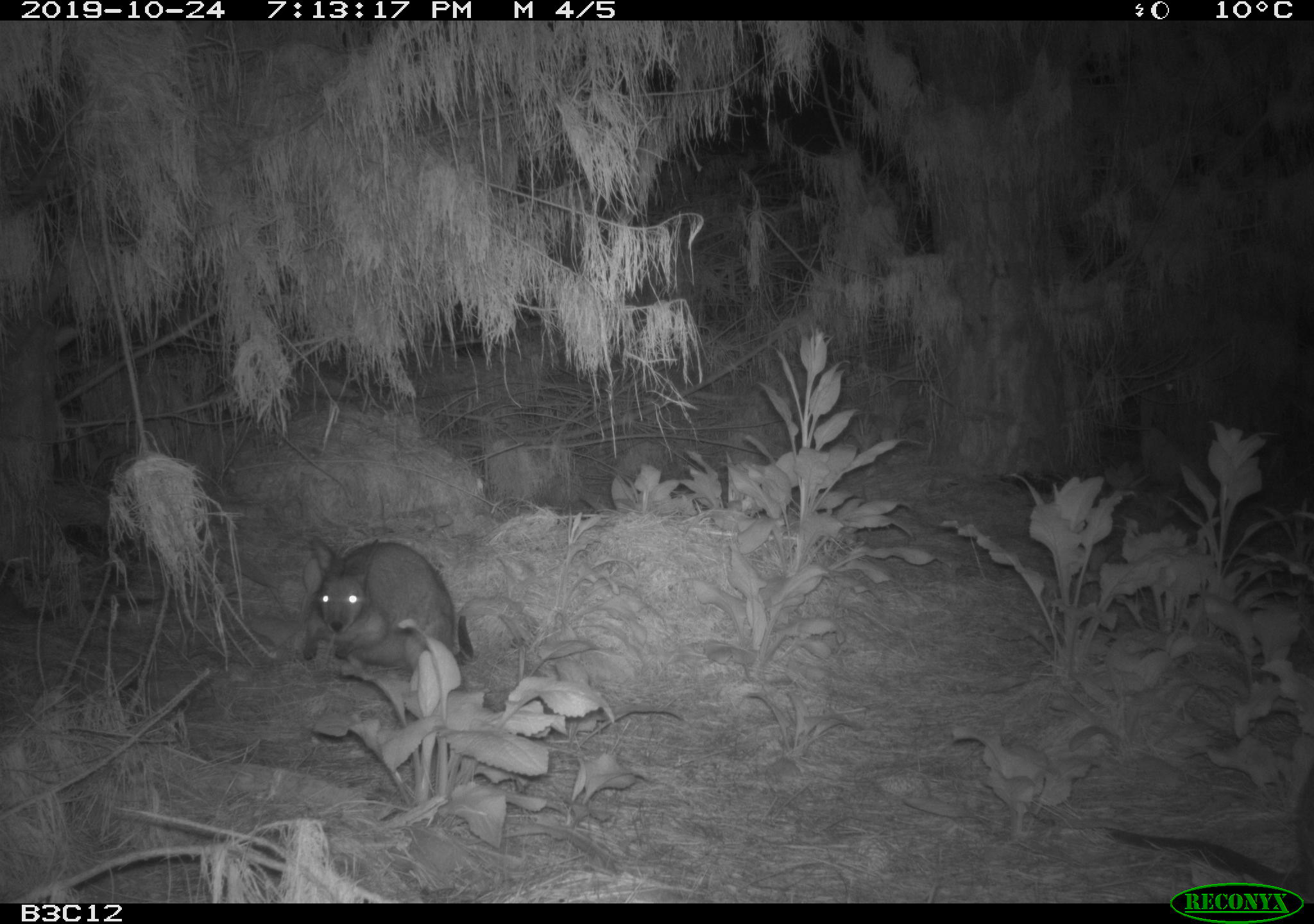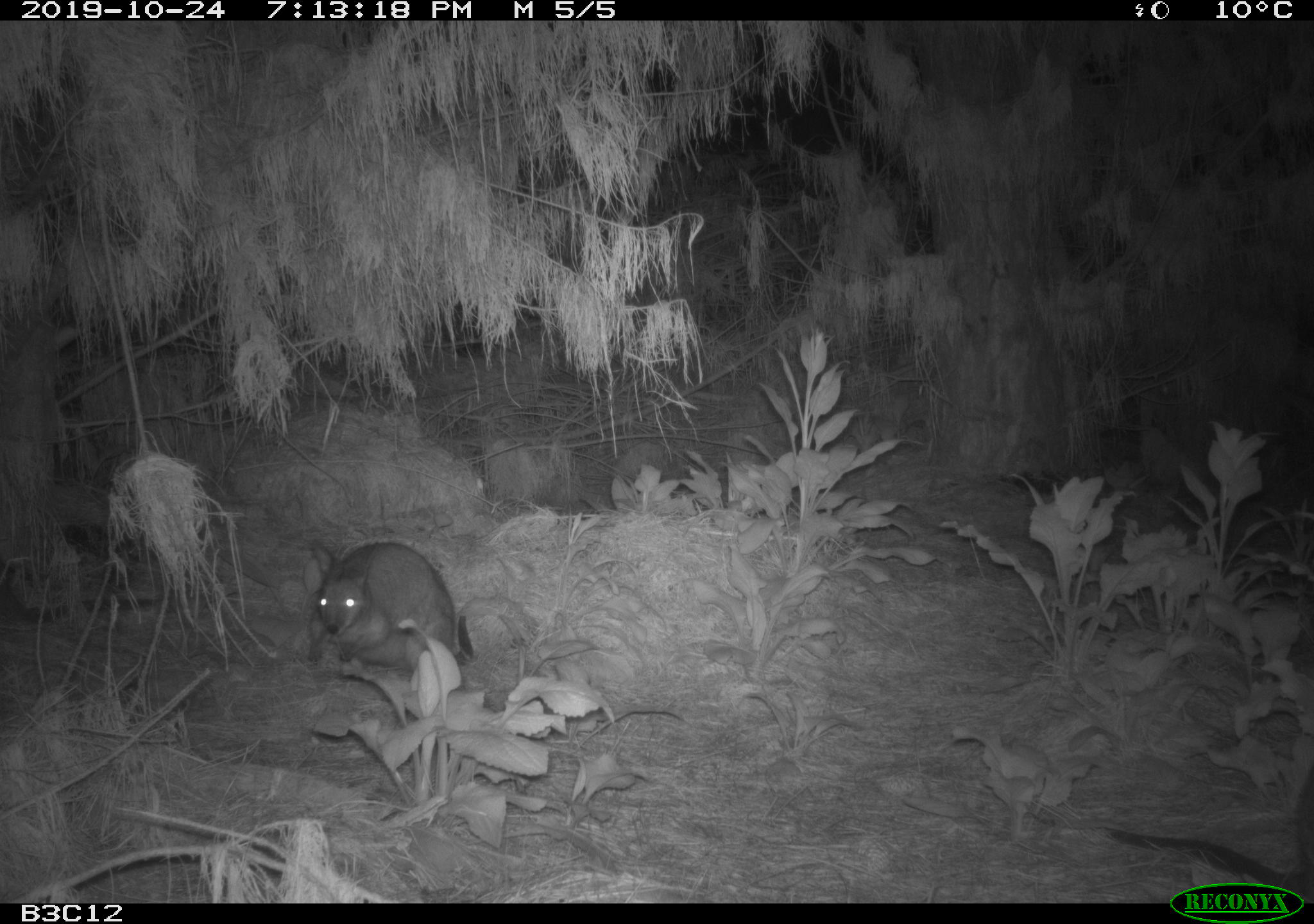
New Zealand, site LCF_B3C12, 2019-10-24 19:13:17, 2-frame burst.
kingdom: Animalia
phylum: Chordata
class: Mammalia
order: Diprotodontia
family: Macropodidae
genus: Notamacropus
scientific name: Notamacropus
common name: wallaby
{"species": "wallaby (Notamacropus)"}